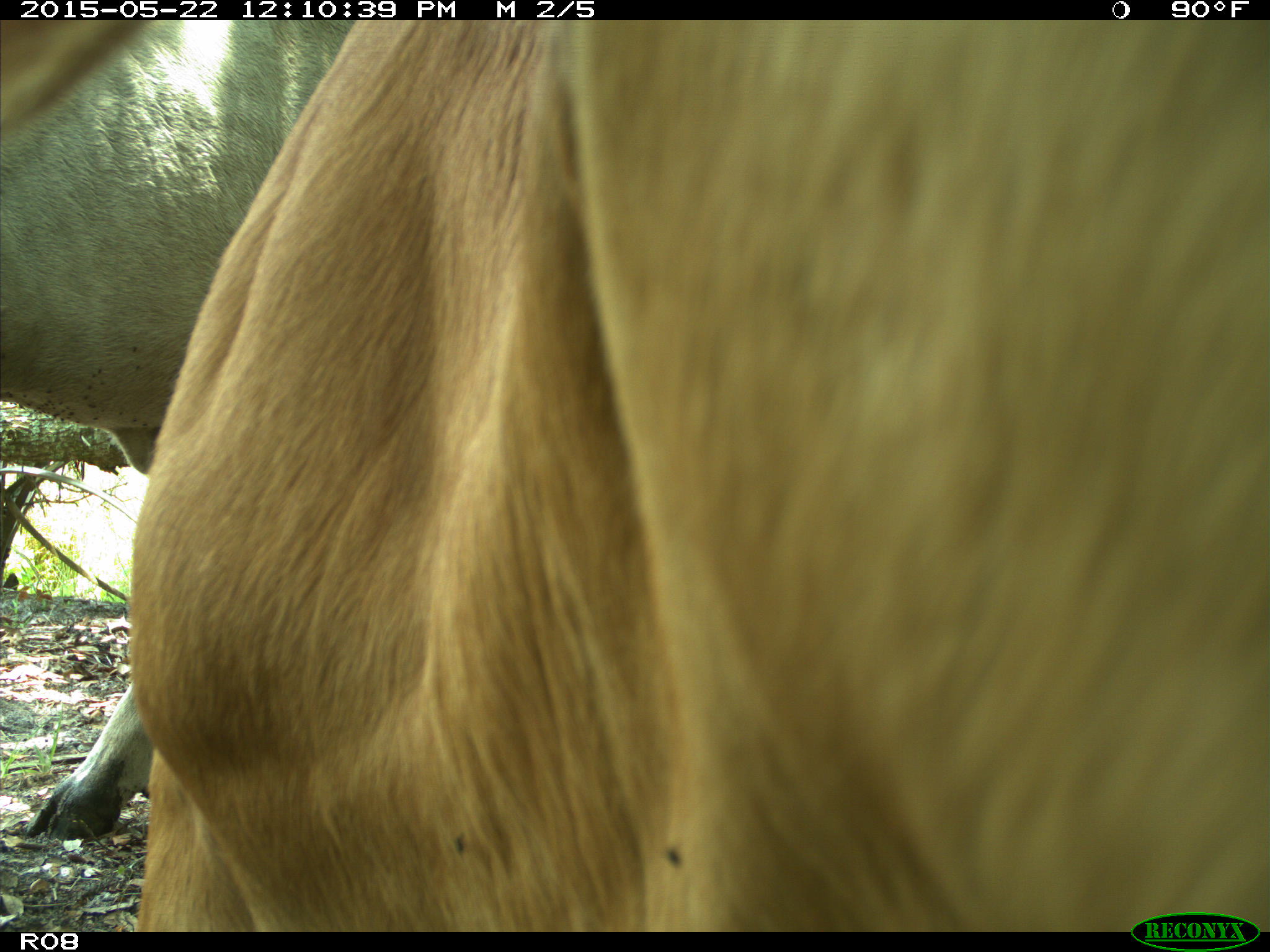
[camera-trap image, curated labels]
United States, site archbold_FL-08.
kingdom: Animalia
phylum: Chordata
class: Mammalia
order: Artiodactyla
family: Bovidae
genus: Bos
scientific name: Bos taurus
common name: domestic cow